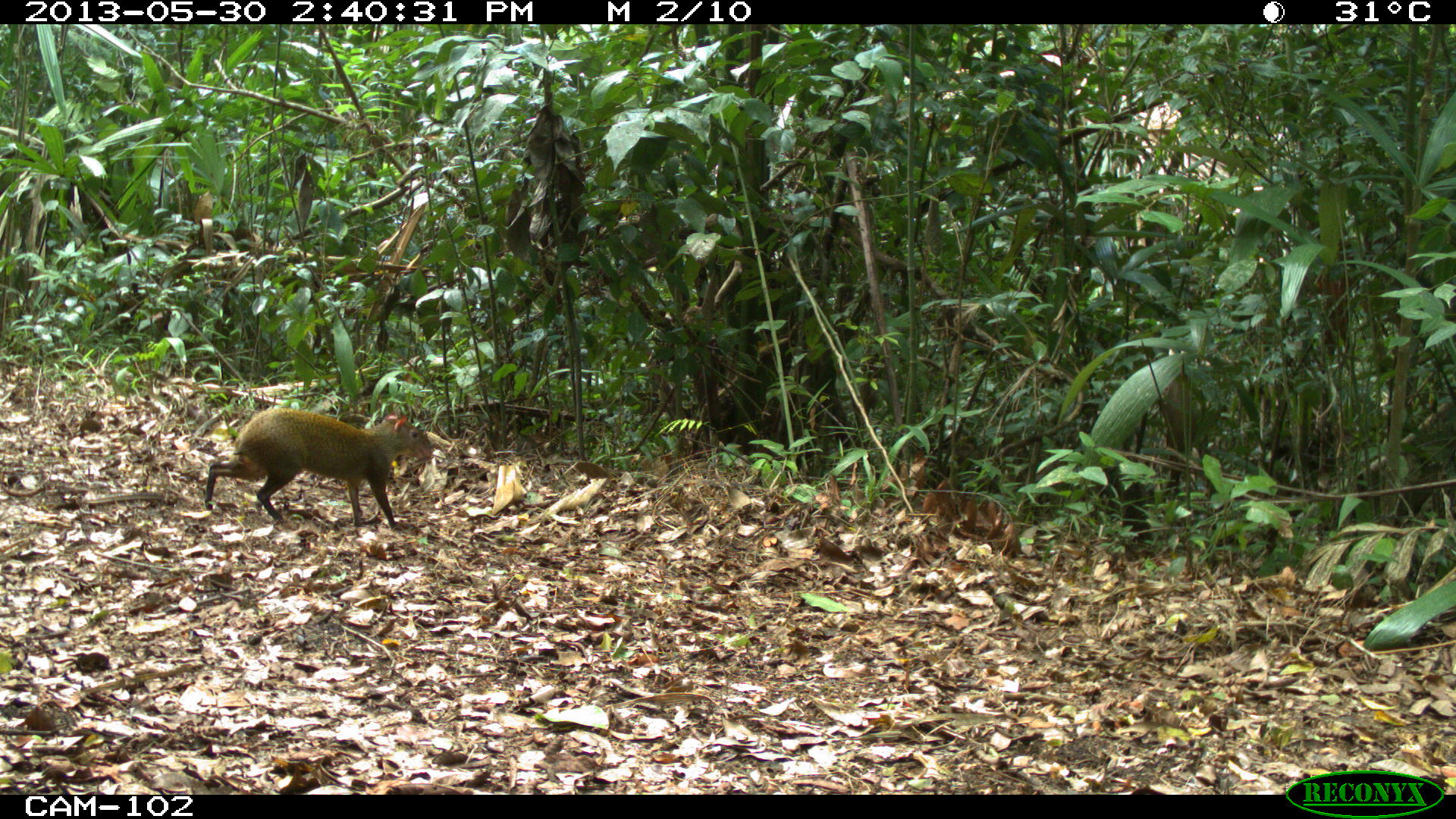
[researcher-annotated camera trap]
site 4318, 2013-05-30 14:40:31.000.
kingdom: Animalia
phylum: Chordata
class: Mammalia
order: Rodentia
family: Dasyproctidae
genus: Dasyprocta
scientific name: Dasyprocta punctata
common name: central american agouti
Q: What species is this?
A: Dasyprocta punctata (central american agouti).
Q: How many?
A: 1.